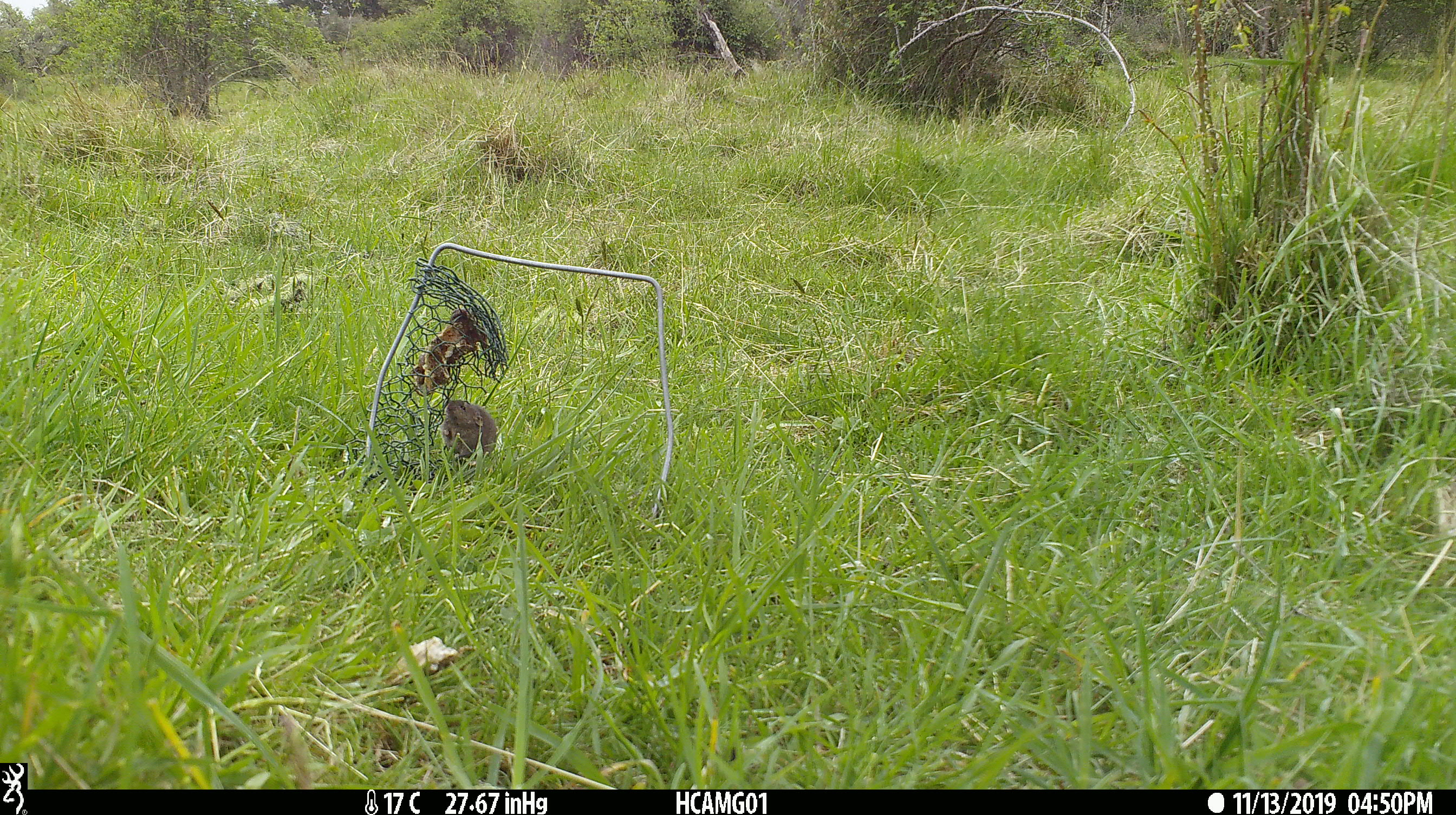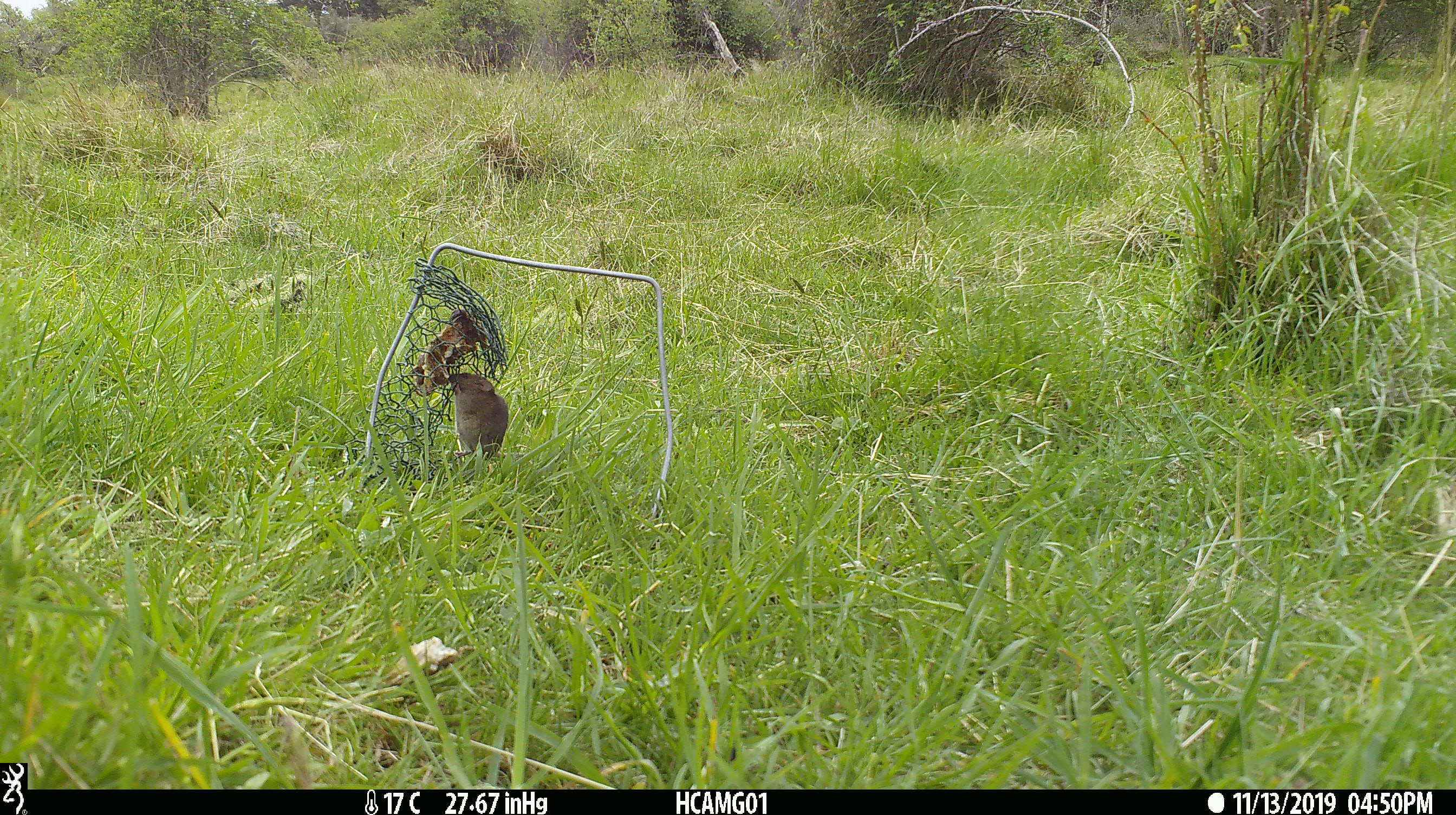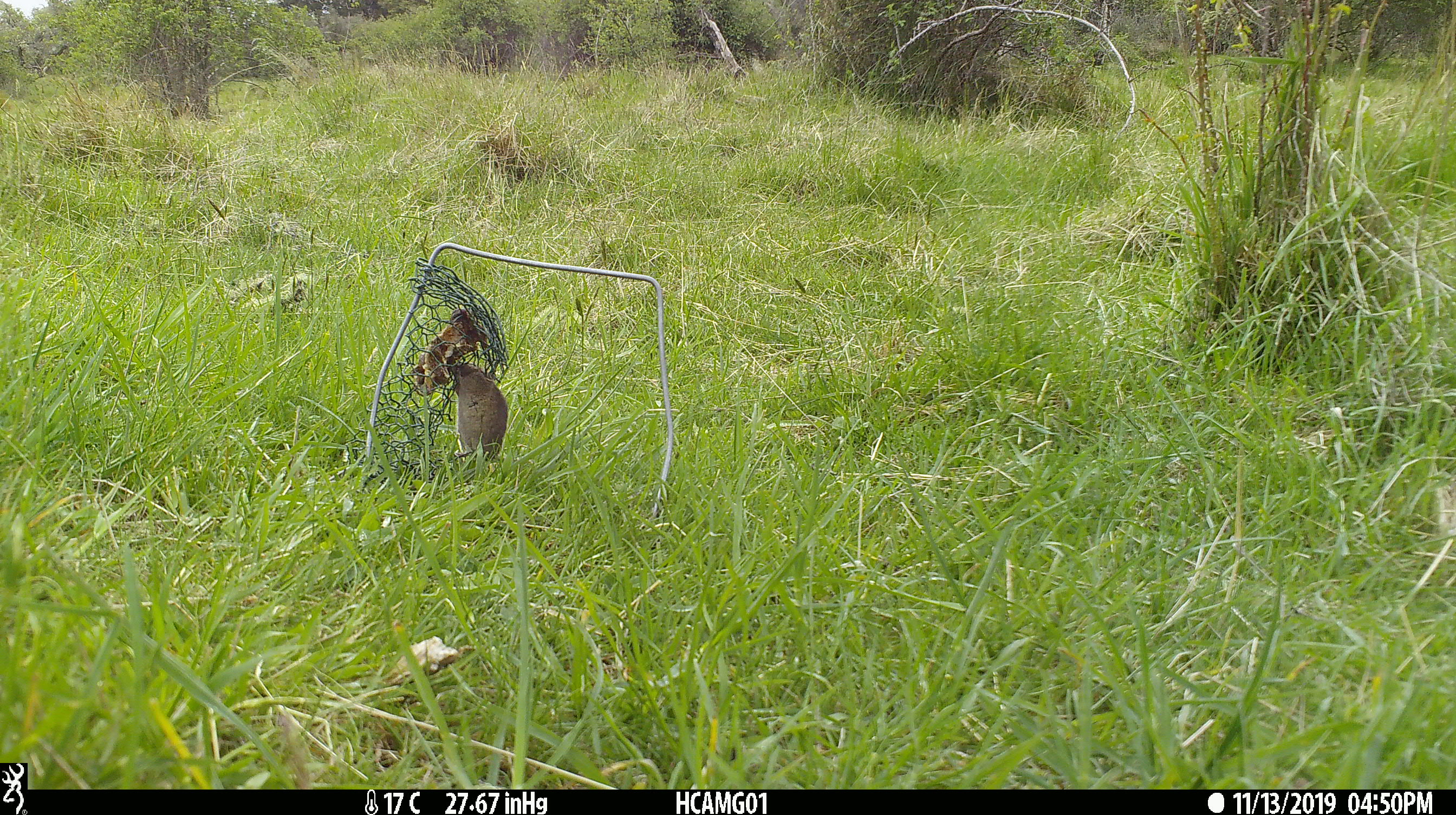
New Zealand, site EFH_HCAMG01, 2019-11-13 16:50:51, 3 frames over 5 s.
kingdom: Animalia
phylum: Chordata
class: Mammalia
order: Rodentia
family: Muridae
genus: Mus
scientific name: Mus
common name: mouse